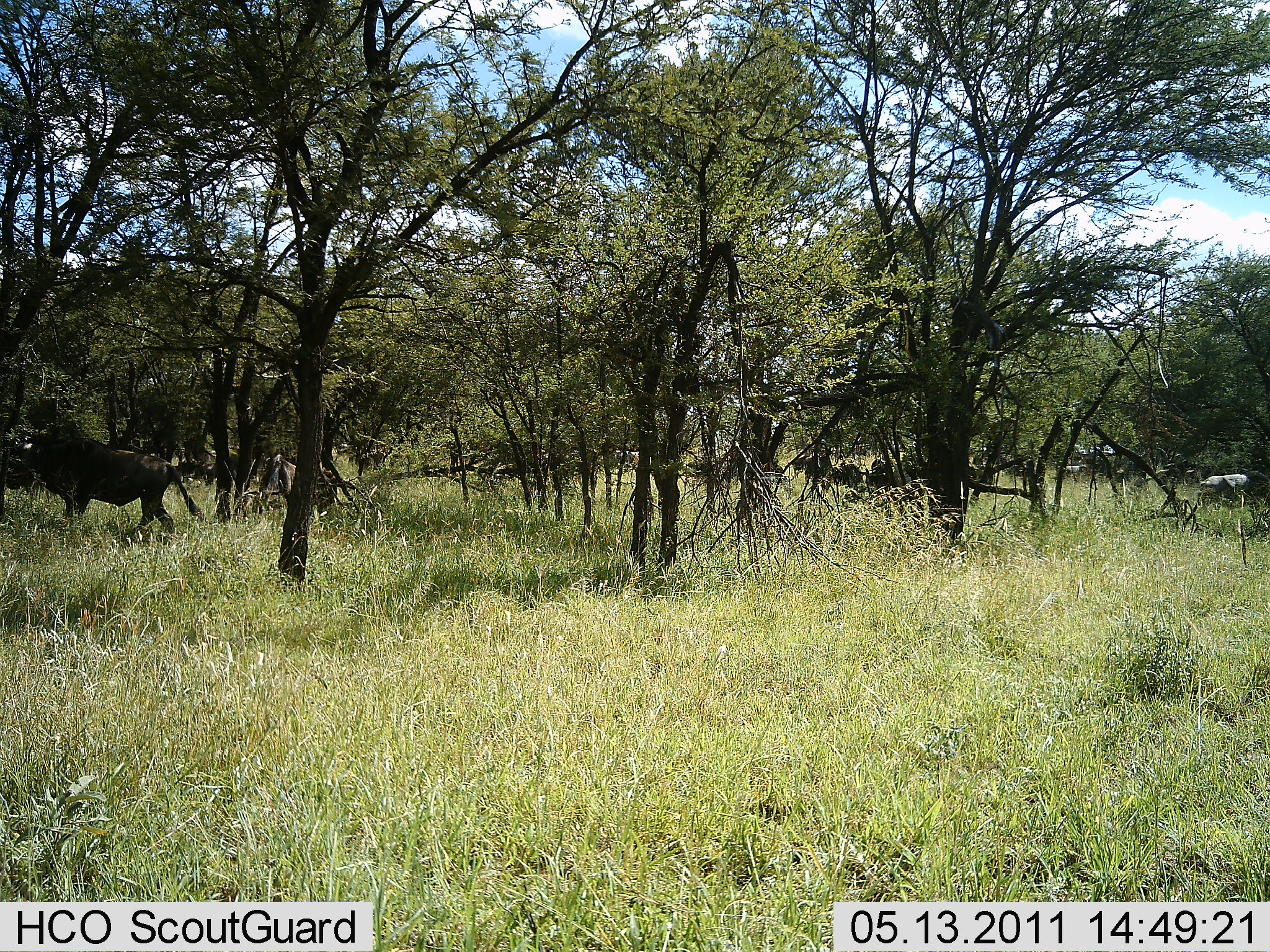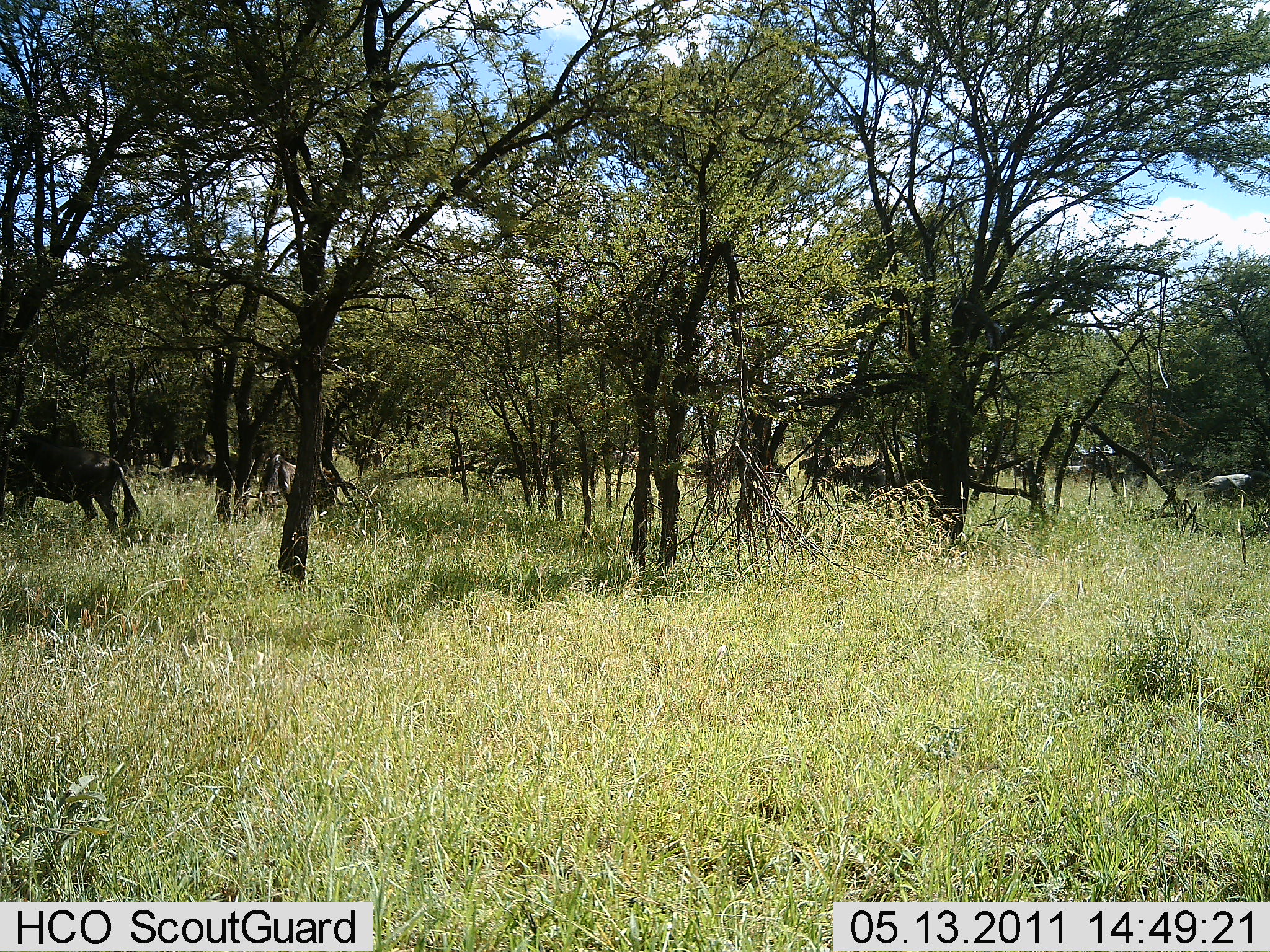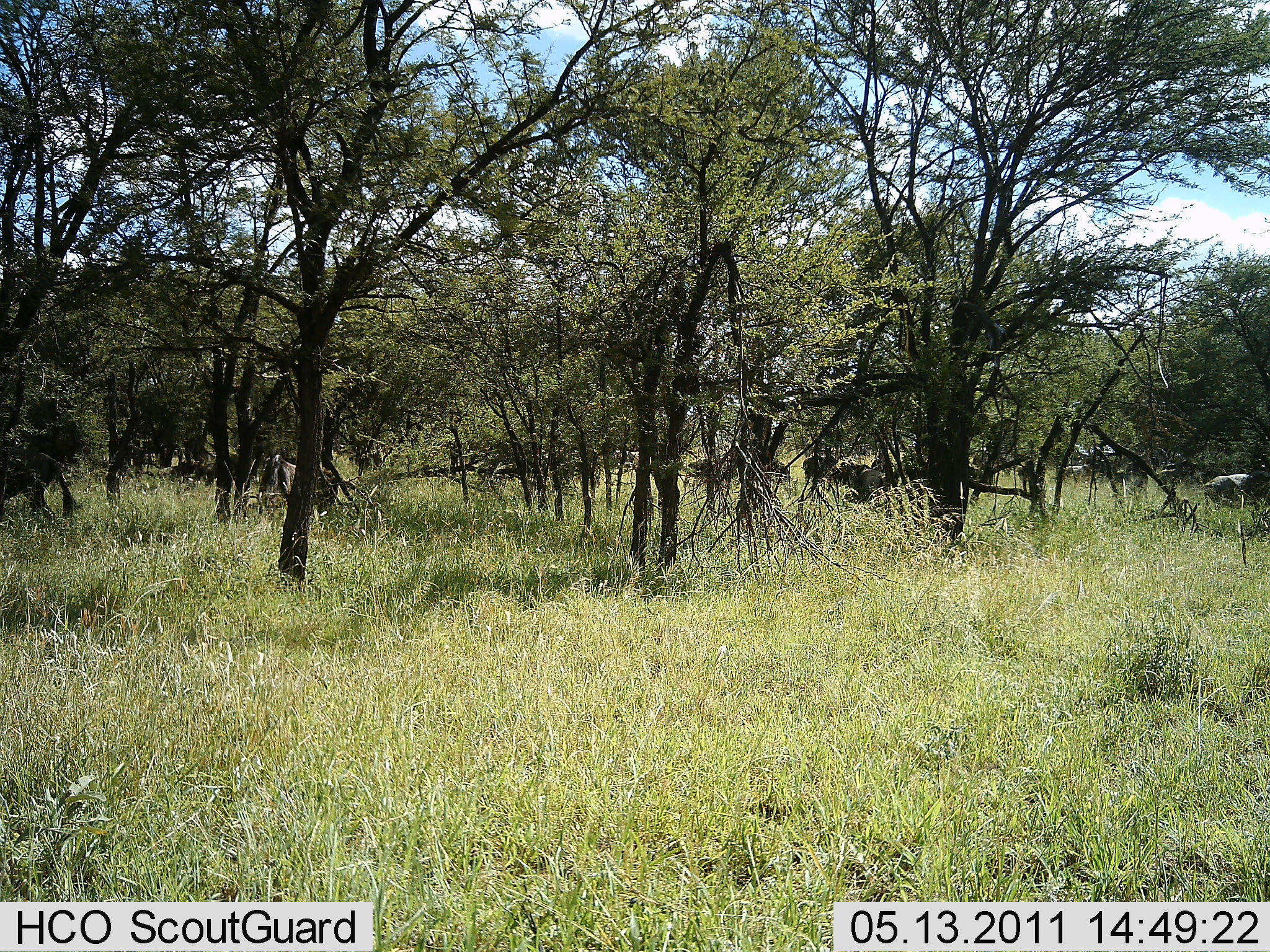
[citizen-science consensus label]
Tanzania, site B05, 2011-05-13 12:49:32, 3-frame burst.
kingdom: Animalia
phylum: Chordata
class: Mammalia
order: Artiodactyla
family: Bovidae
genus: Connochaetes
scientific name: Connochaetes taurinus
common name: blue wildebeest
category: wildebeest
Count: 10.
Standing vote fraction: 27%.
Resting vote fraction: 0%.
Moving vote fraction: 91%.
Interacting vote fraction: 0%.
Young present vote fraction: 0%.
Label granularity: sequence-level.